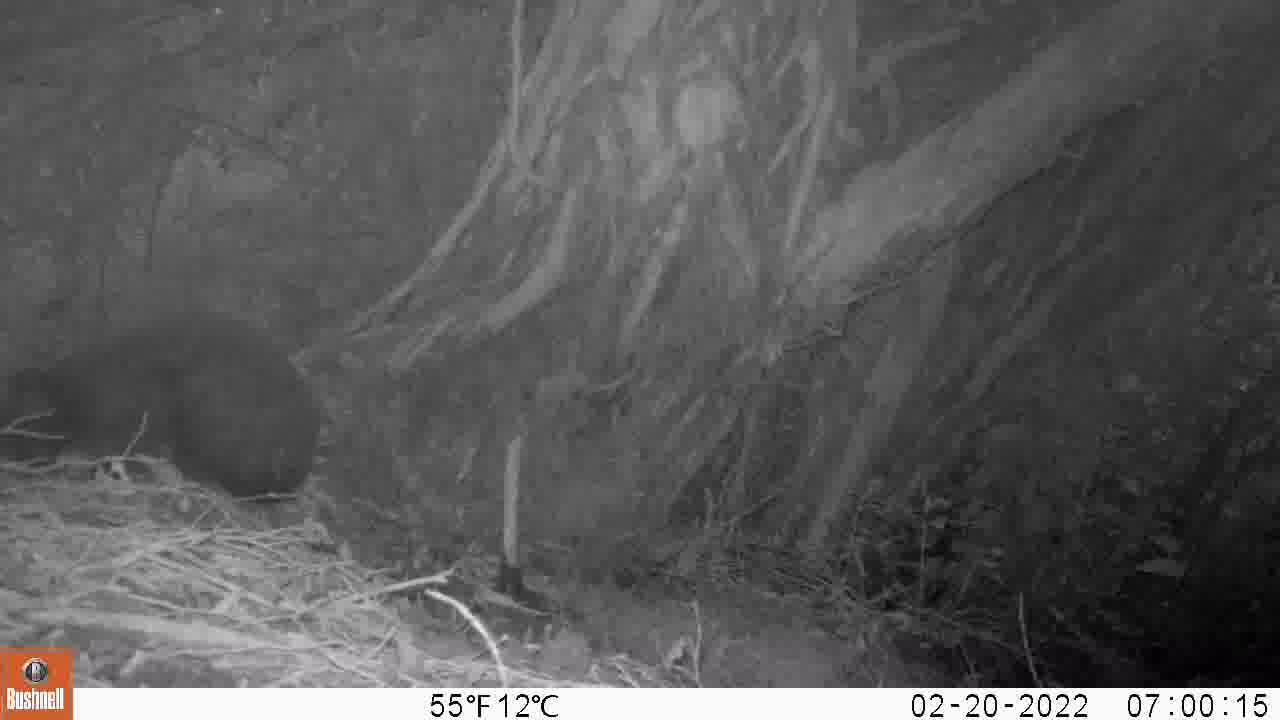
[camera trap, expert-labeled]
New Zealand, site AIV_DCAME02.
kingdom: Animalia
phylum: Chordata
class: Mammalia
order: Carnivora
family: Felidae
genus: Felis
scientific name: Felis catus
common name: domestic cat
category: cat